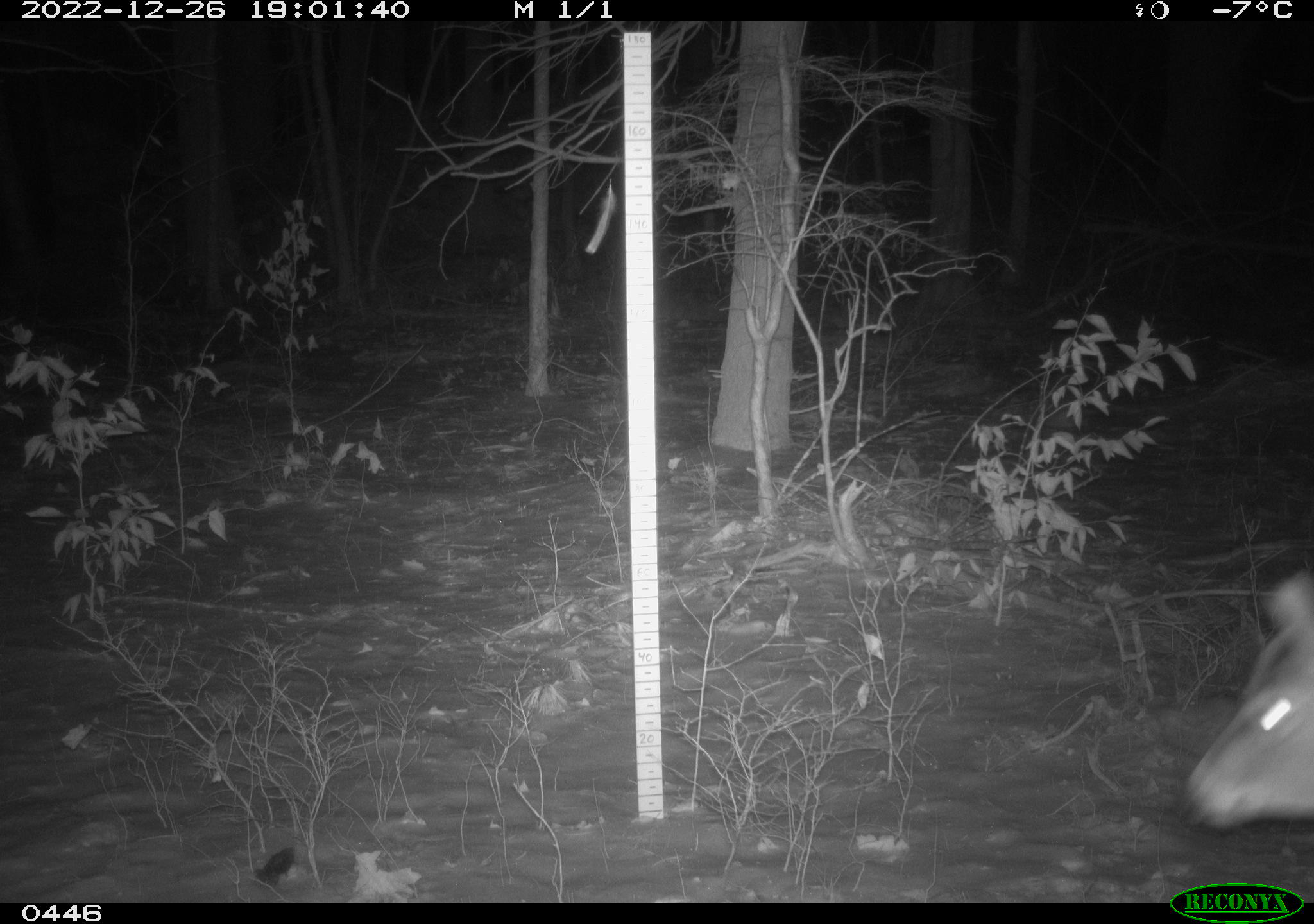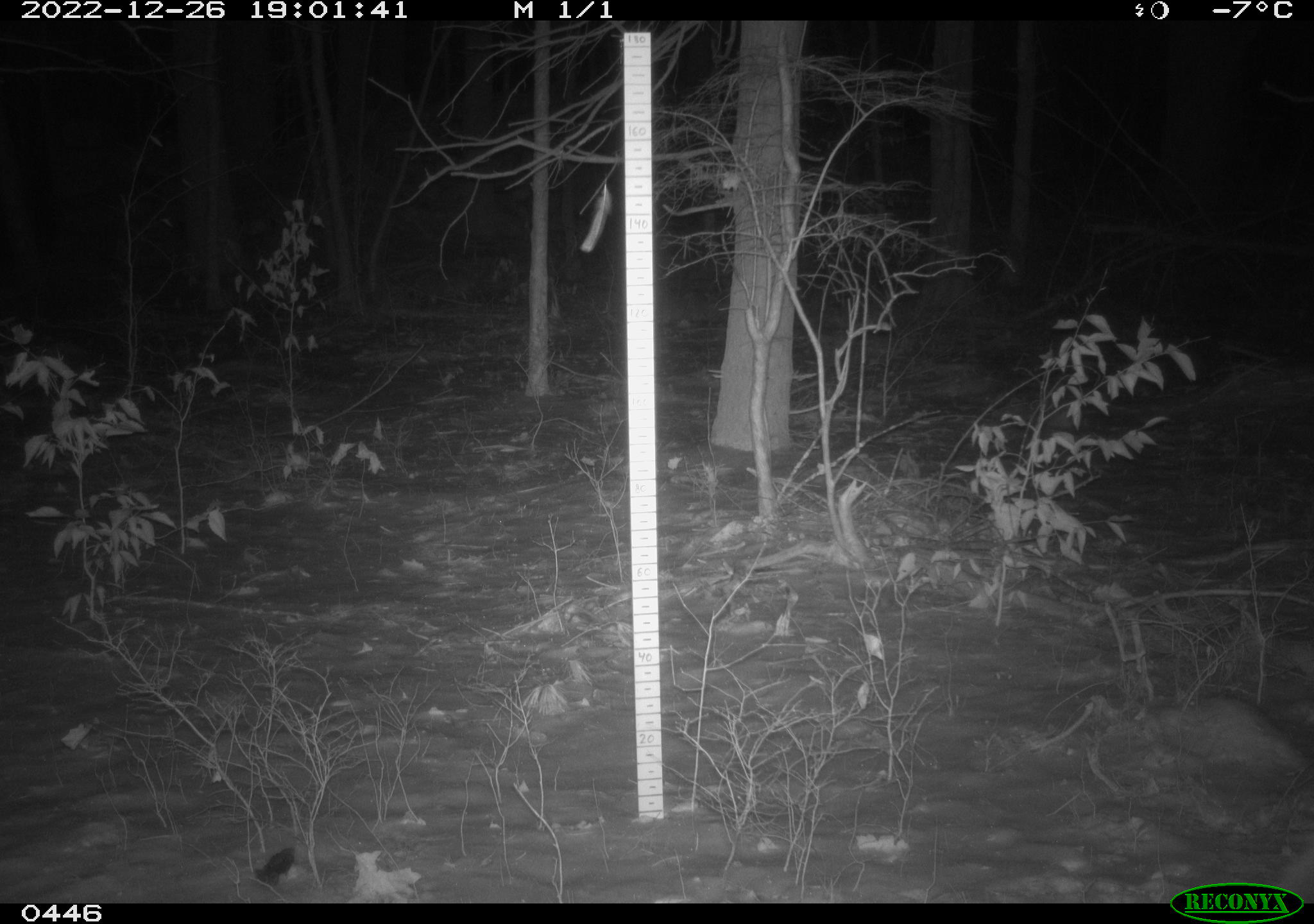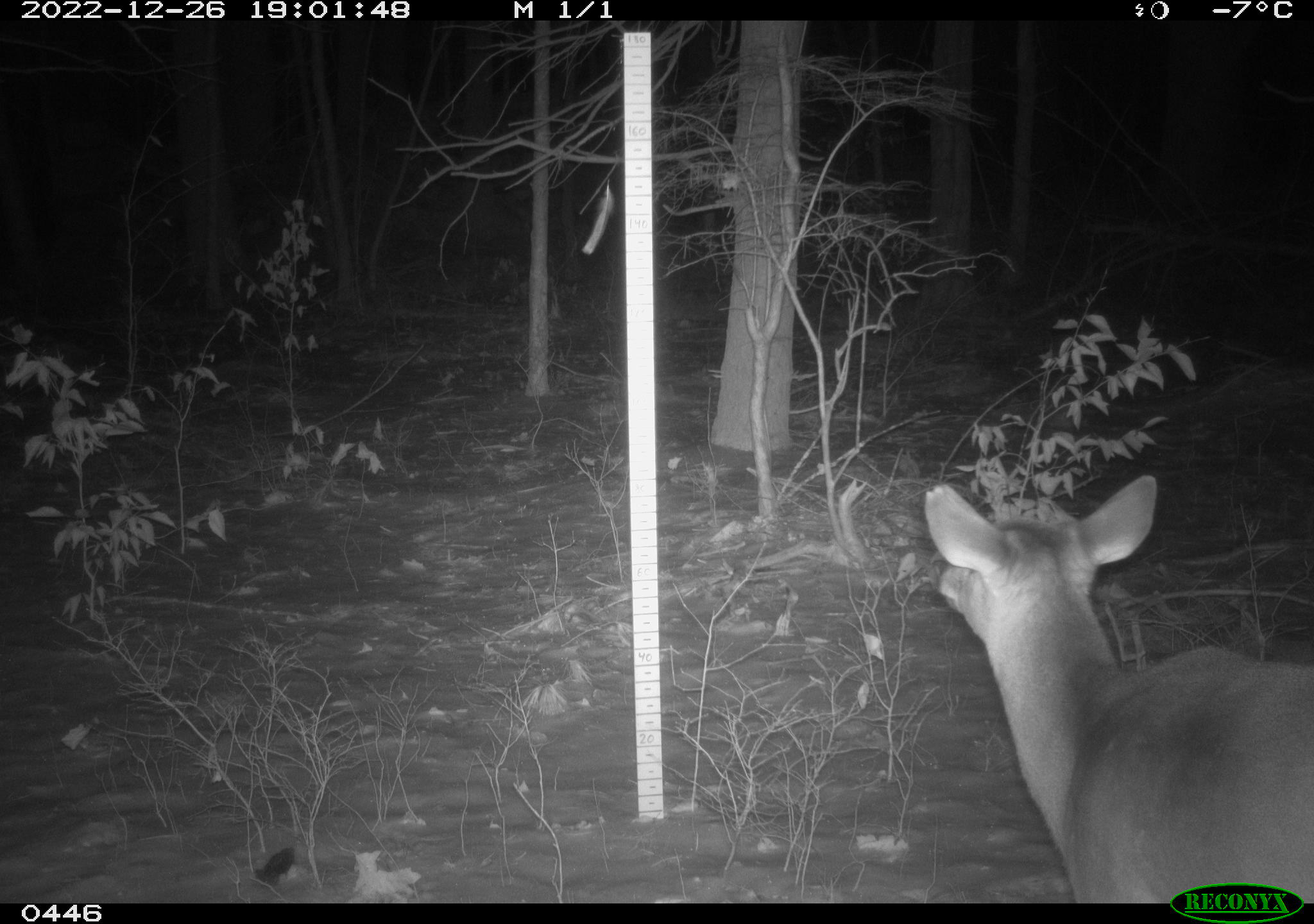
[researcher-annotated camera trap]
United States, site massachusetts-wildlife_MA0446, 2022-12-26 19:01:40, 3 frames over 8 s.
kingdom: Animalia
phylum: Chordata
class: Mammalia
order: Artiodactyla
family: Cervidae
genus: Odocoileus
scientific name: Odocoileus virginianus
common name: white-tailed deer